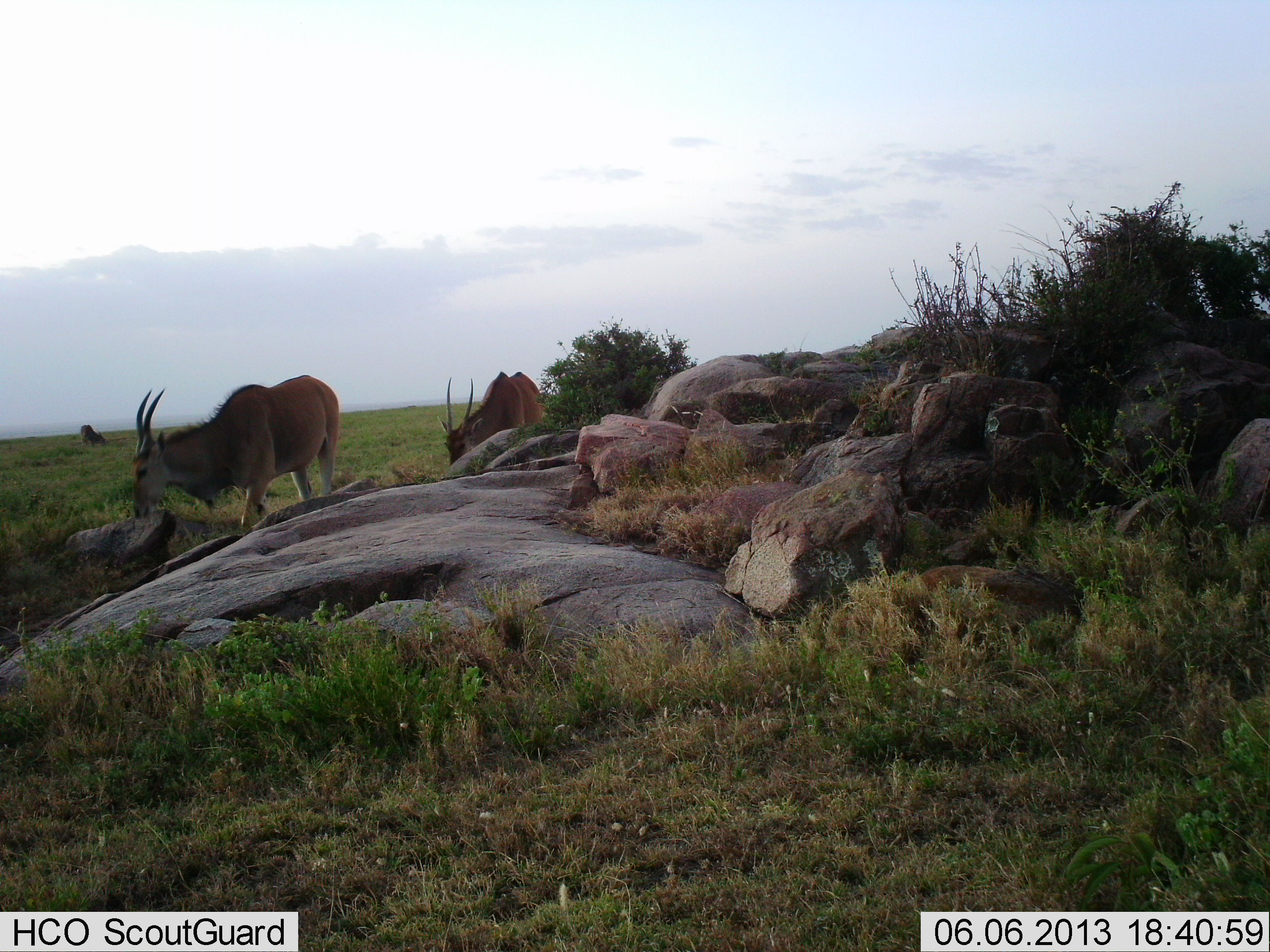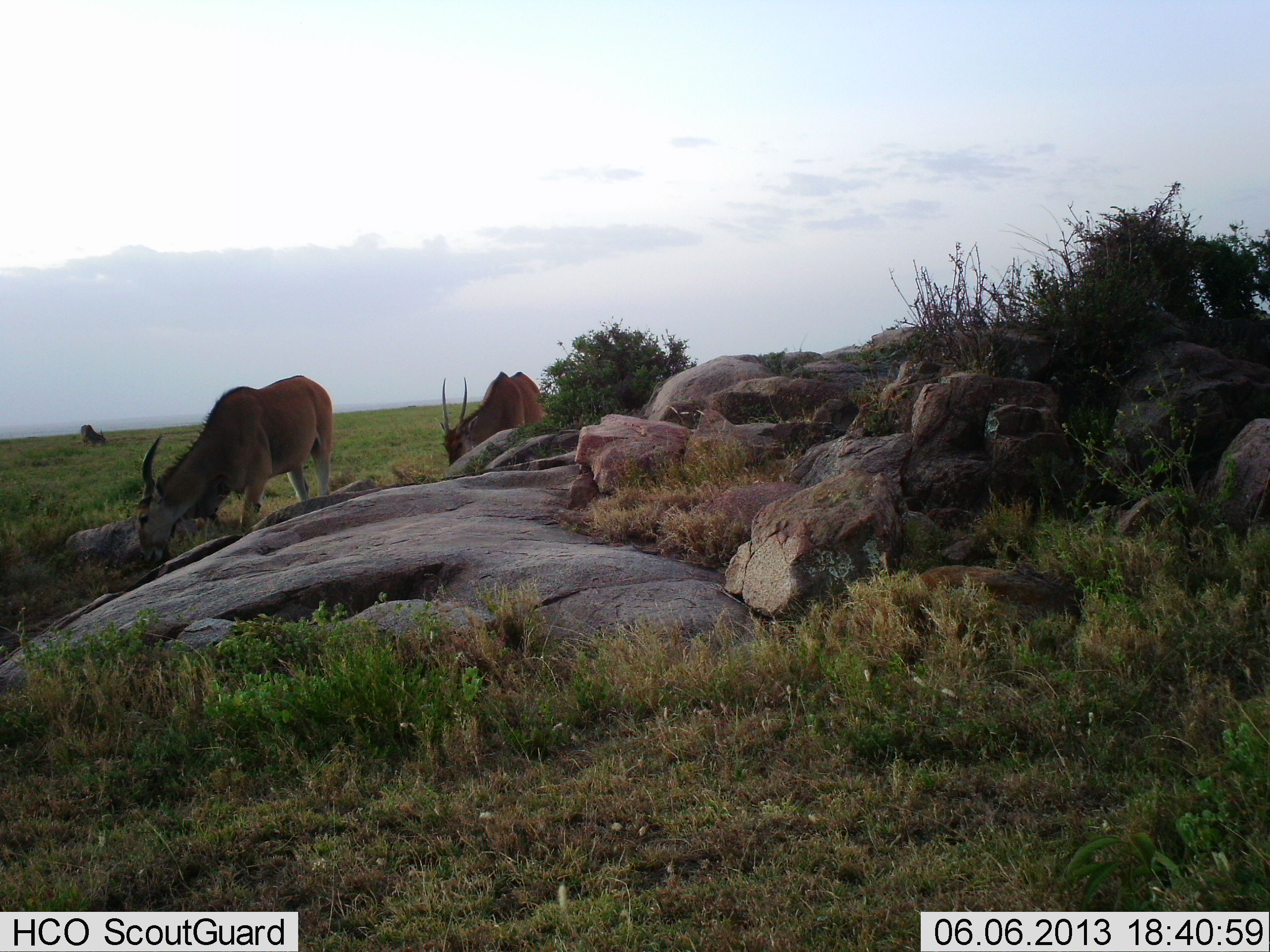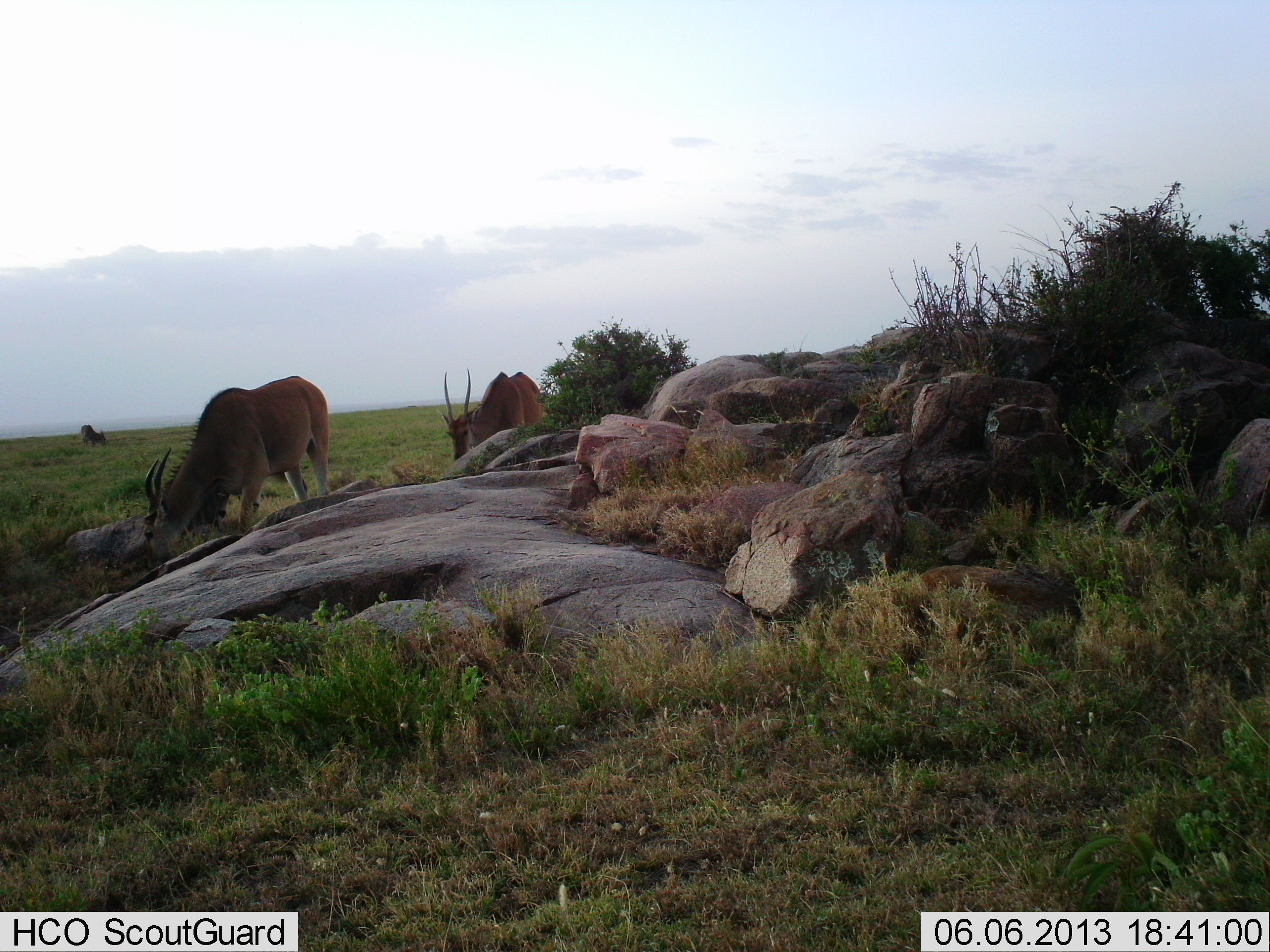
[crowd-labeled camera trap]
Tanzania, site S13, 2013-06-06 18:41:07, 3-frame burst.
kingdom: Animalia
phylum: Chordata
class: Mammalia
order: Artiodactyla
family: Bovidae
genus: Tragelaphus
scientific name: Tragelaphus oryx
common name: eland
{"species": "eland (Tragelaphus oryx)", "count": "2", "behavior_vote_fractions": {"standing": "40%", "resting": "0%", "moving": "0%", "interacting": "0%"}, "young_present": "0%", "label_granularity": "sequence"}